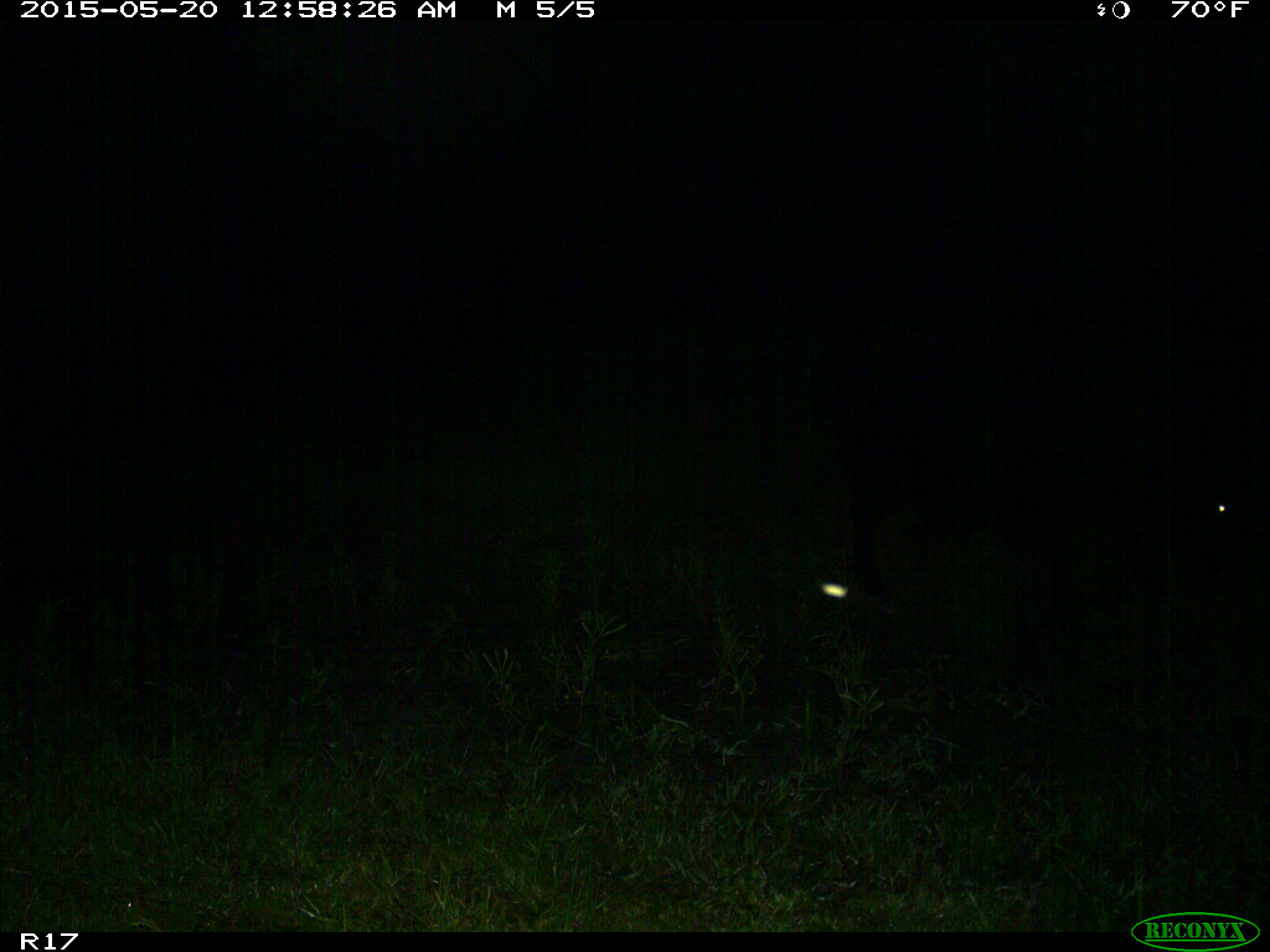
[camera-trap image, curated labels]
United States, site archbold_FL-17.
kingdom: Animalia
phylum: Chordata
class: Mammalia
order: Artiodactyla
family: Bovidae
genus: Bos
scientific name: Bos taurus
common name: domestic cow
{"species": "Bos taurus (domestic cow)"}